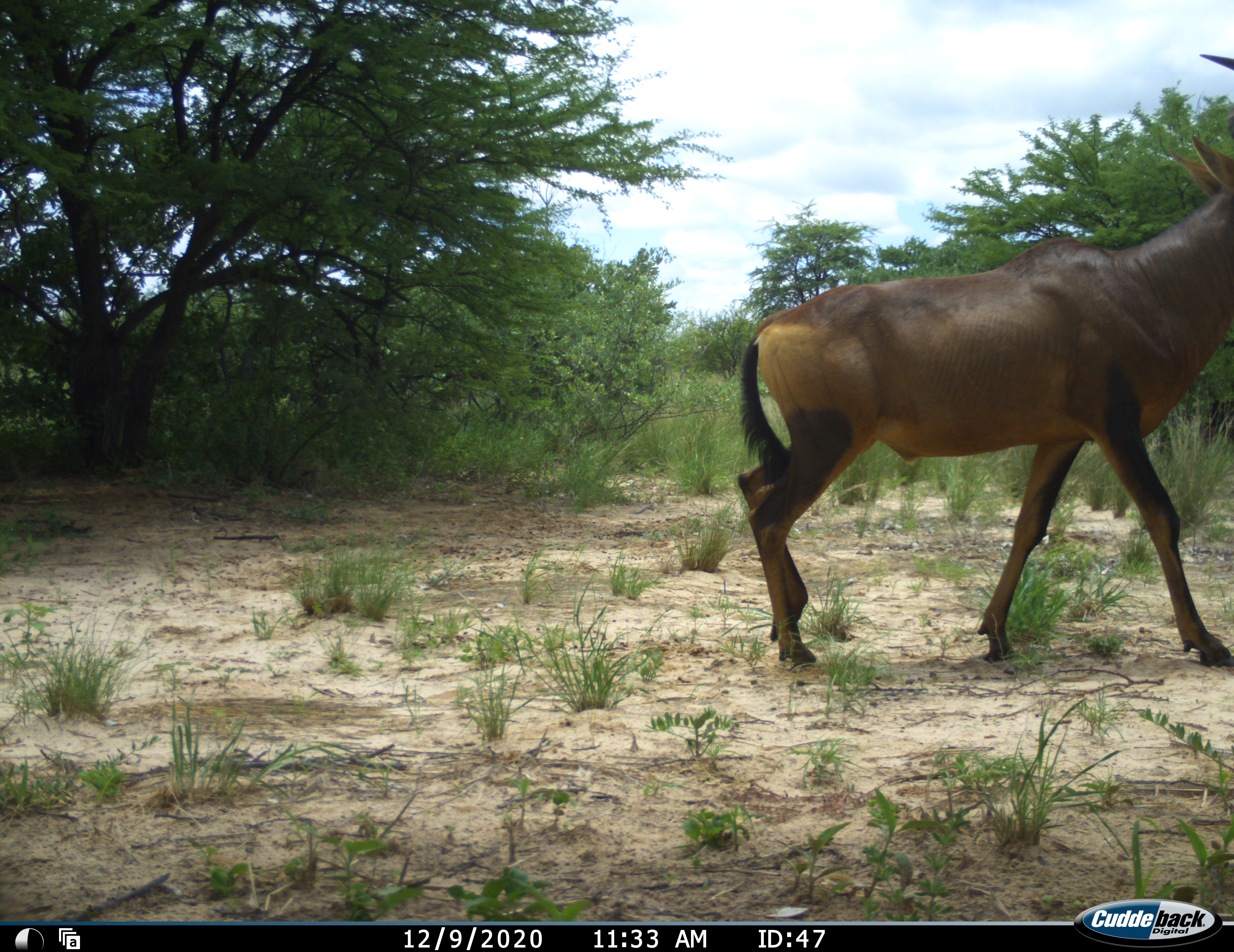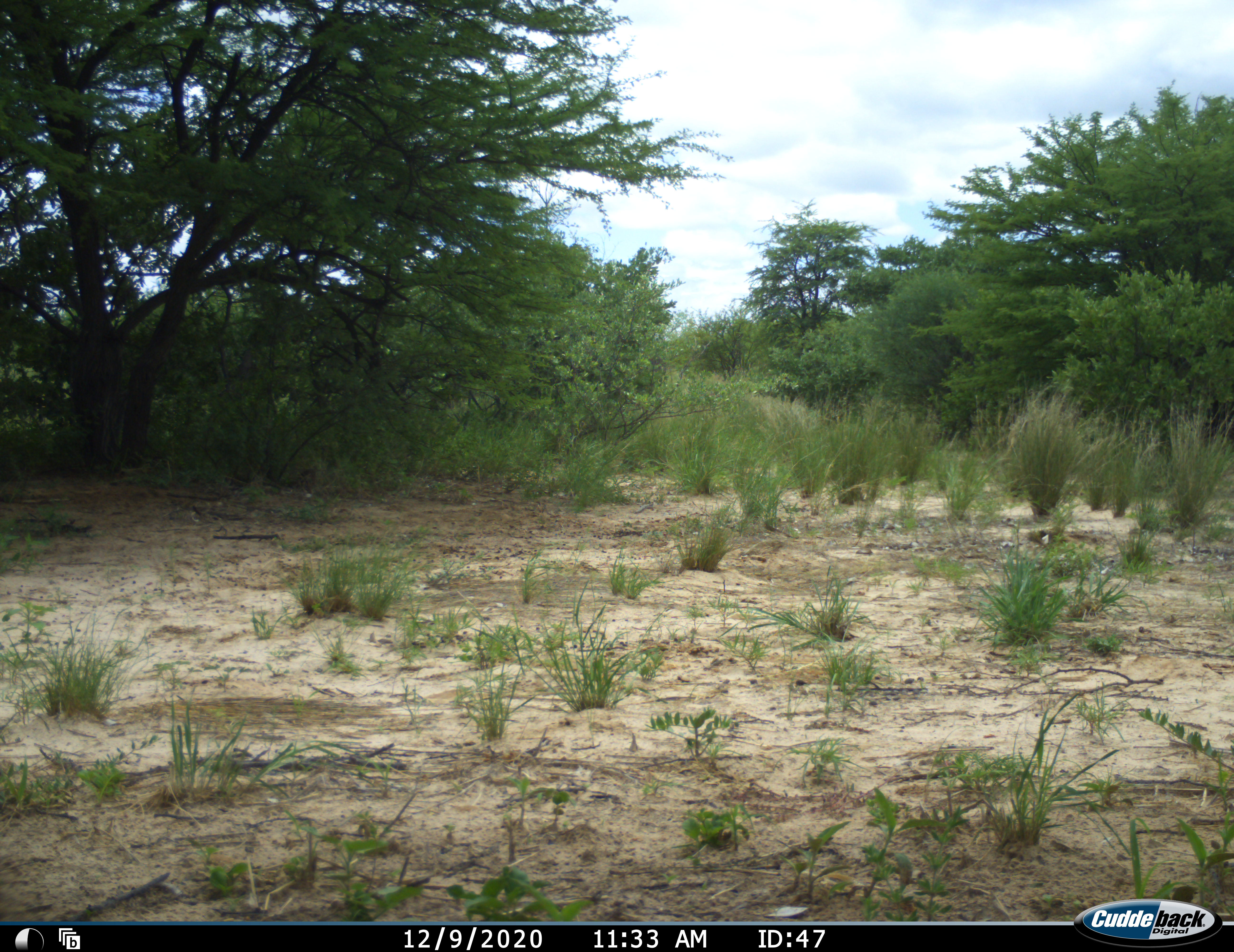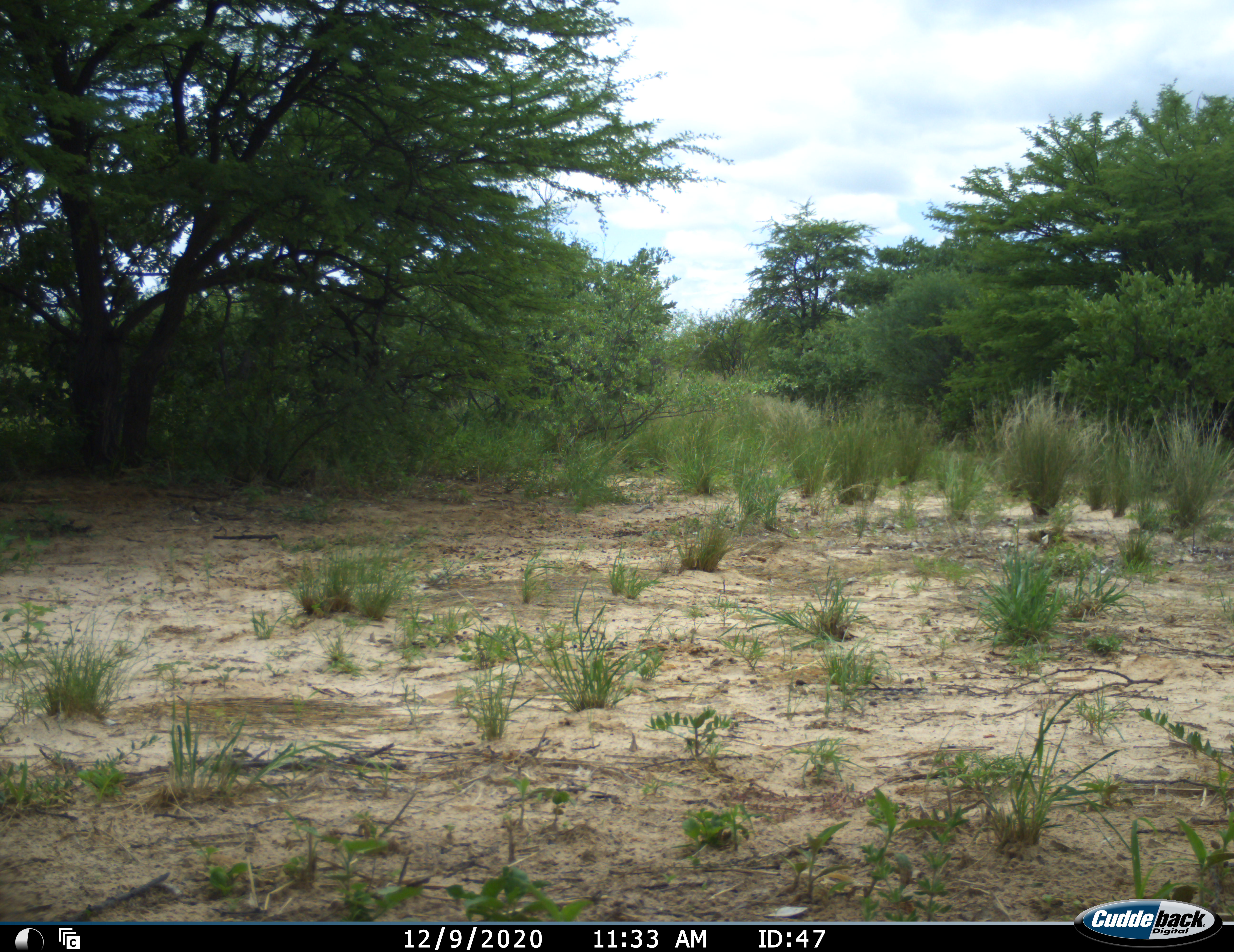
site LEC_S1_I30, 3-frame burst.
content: unidentified animal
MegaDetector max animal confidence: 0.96